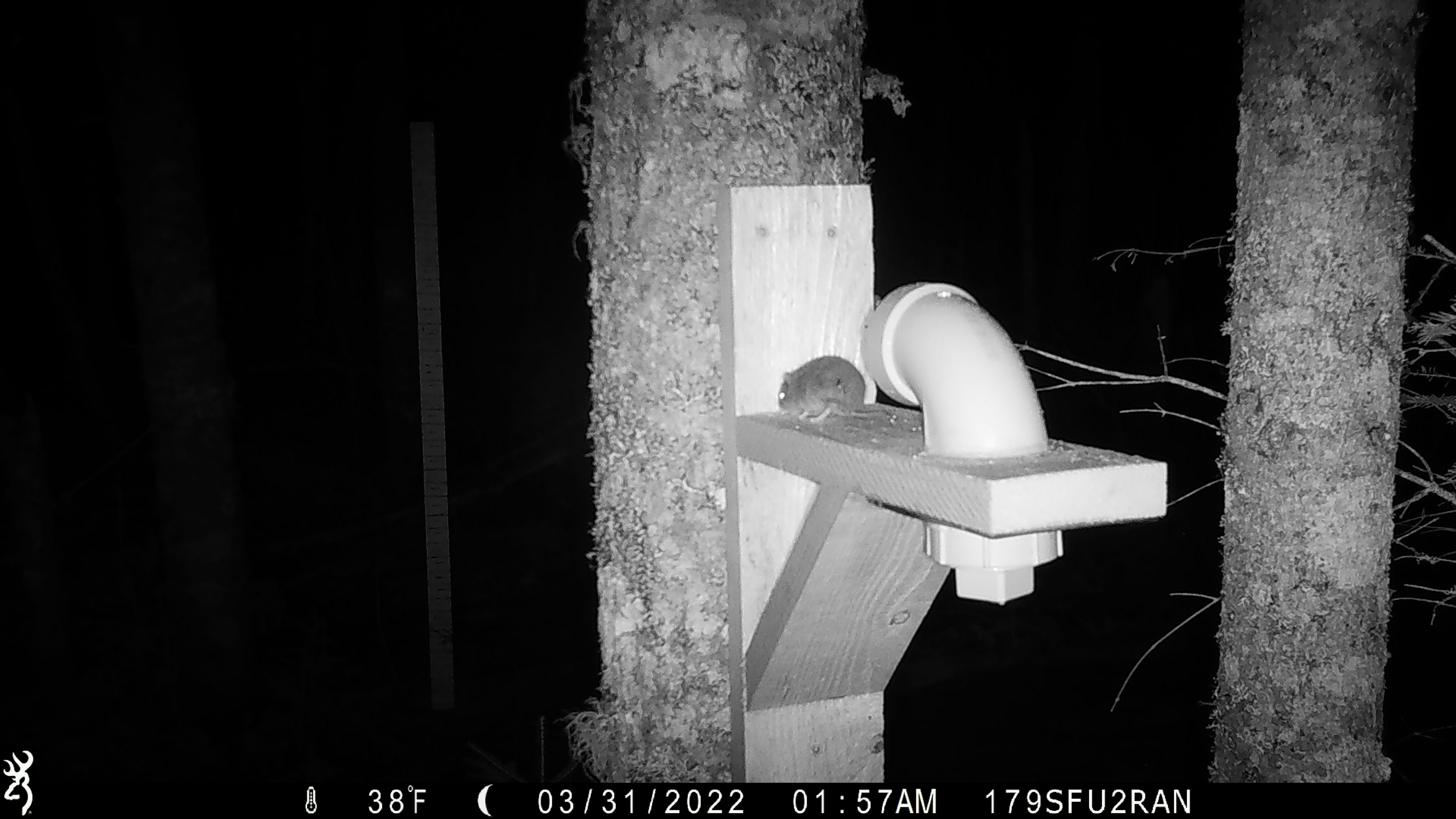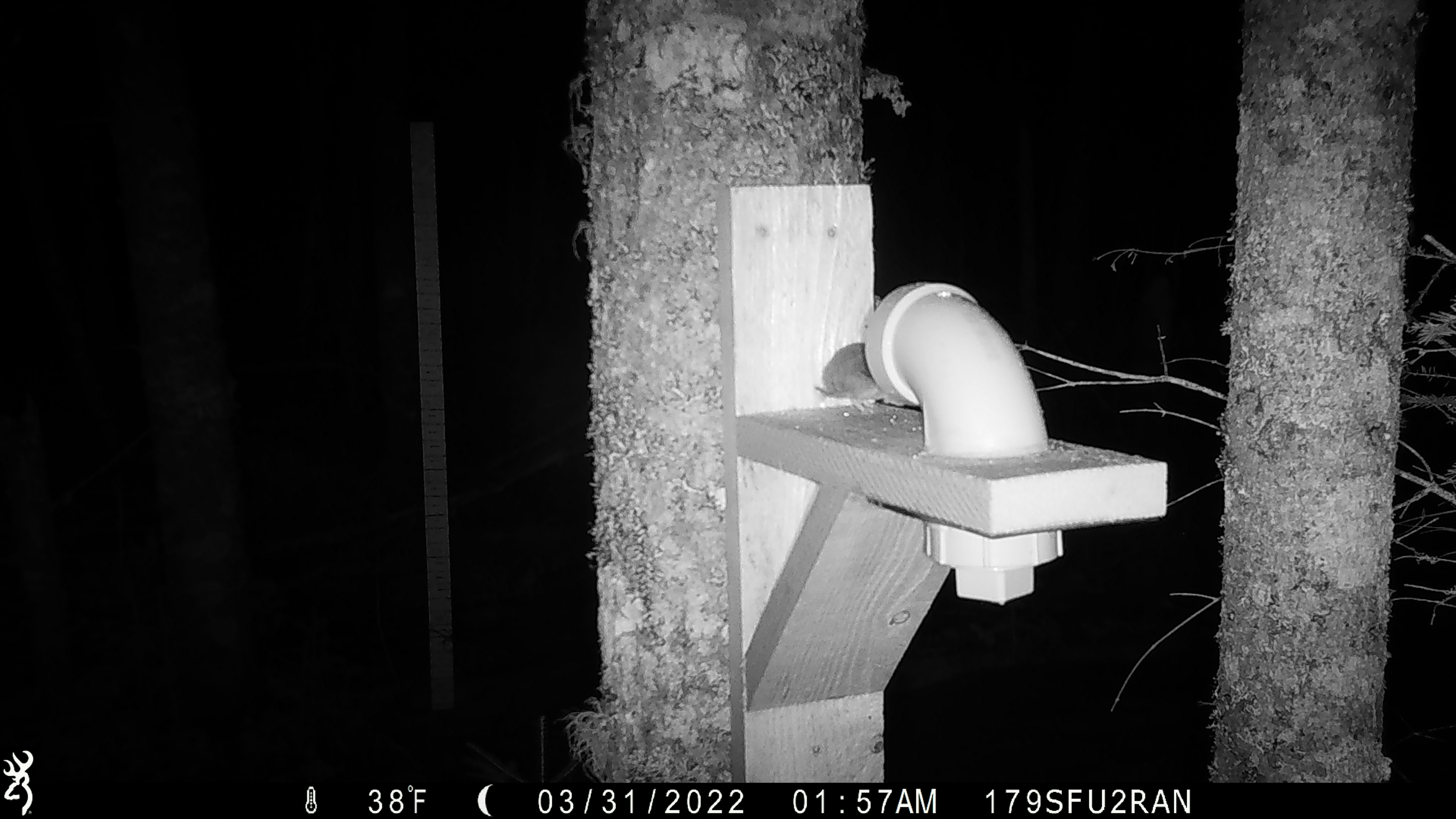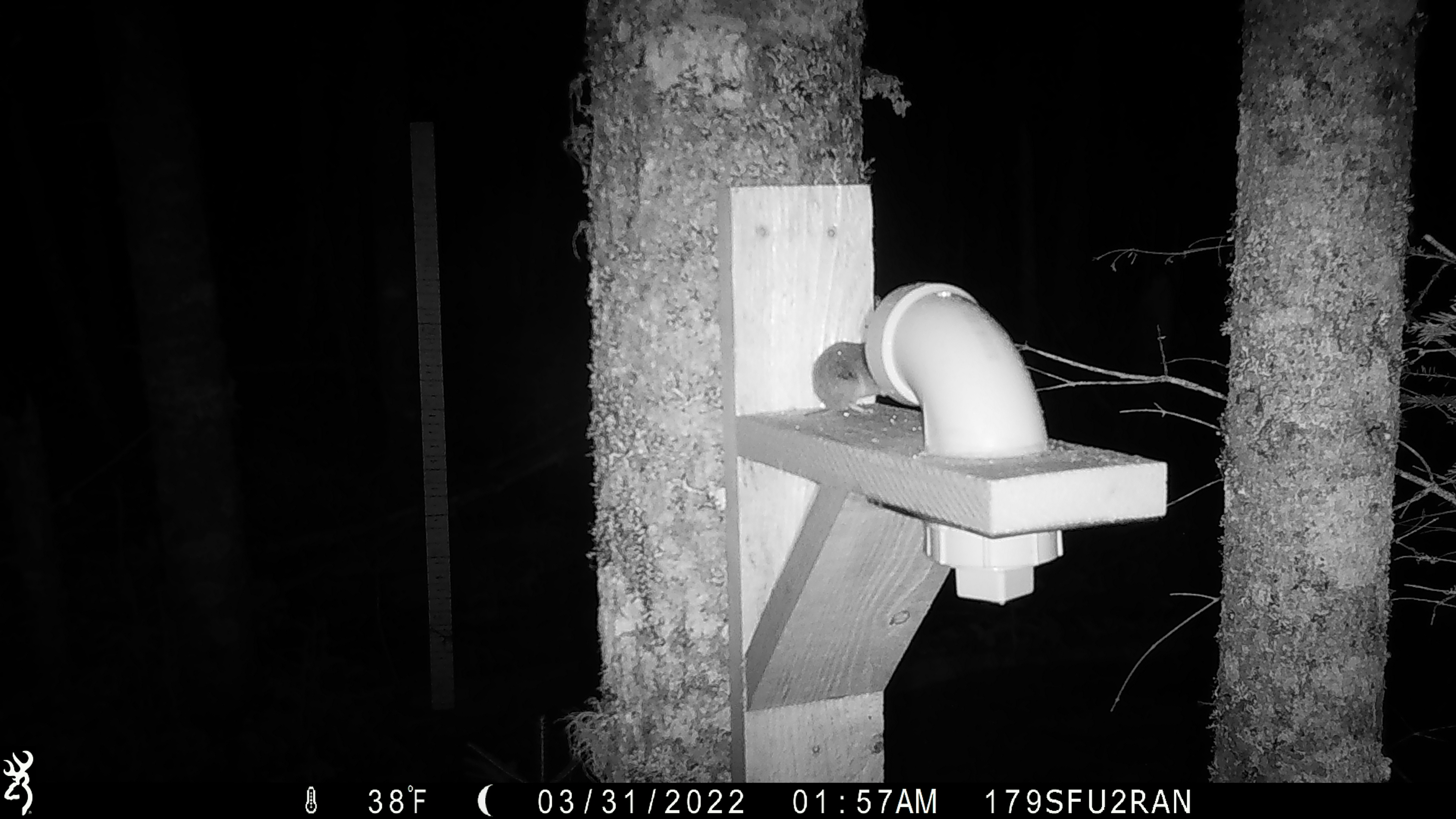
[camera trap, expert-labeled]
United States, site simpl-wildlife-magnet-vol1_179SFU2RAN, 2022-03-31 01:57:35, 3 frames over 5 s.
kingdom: Animalia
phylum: Chordata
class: Mammalia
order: Rodentia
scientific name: Rodentia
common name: mouse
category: mouse sp.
Mouse sp. (mouse) (Rodentia).